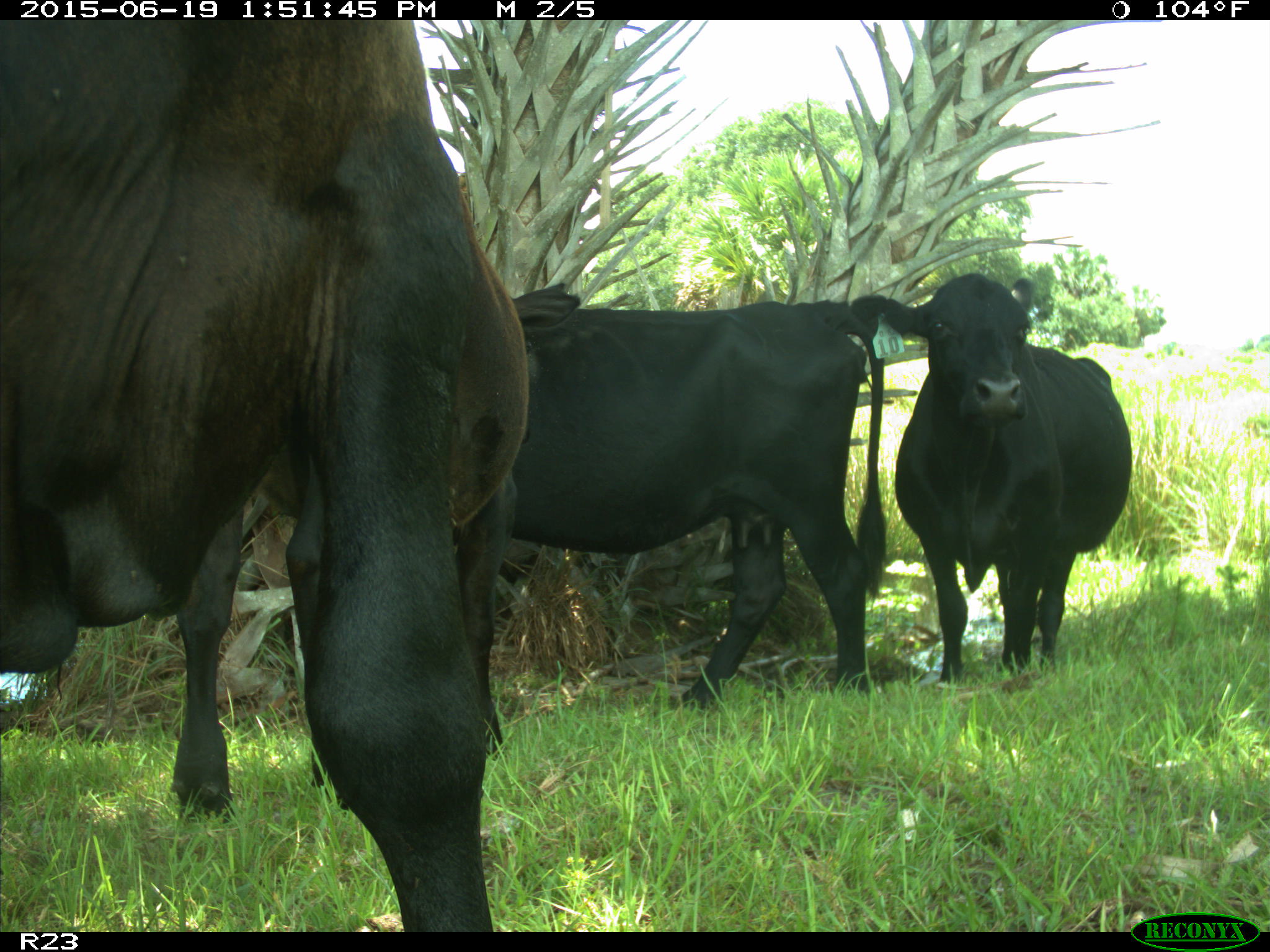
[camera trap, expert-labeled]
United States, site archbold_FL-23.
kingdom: Animalia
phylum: Chordata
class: Mammalia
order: Artiodactyla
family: Suidae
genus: Sus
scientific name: Sus scrofa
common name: wild boar